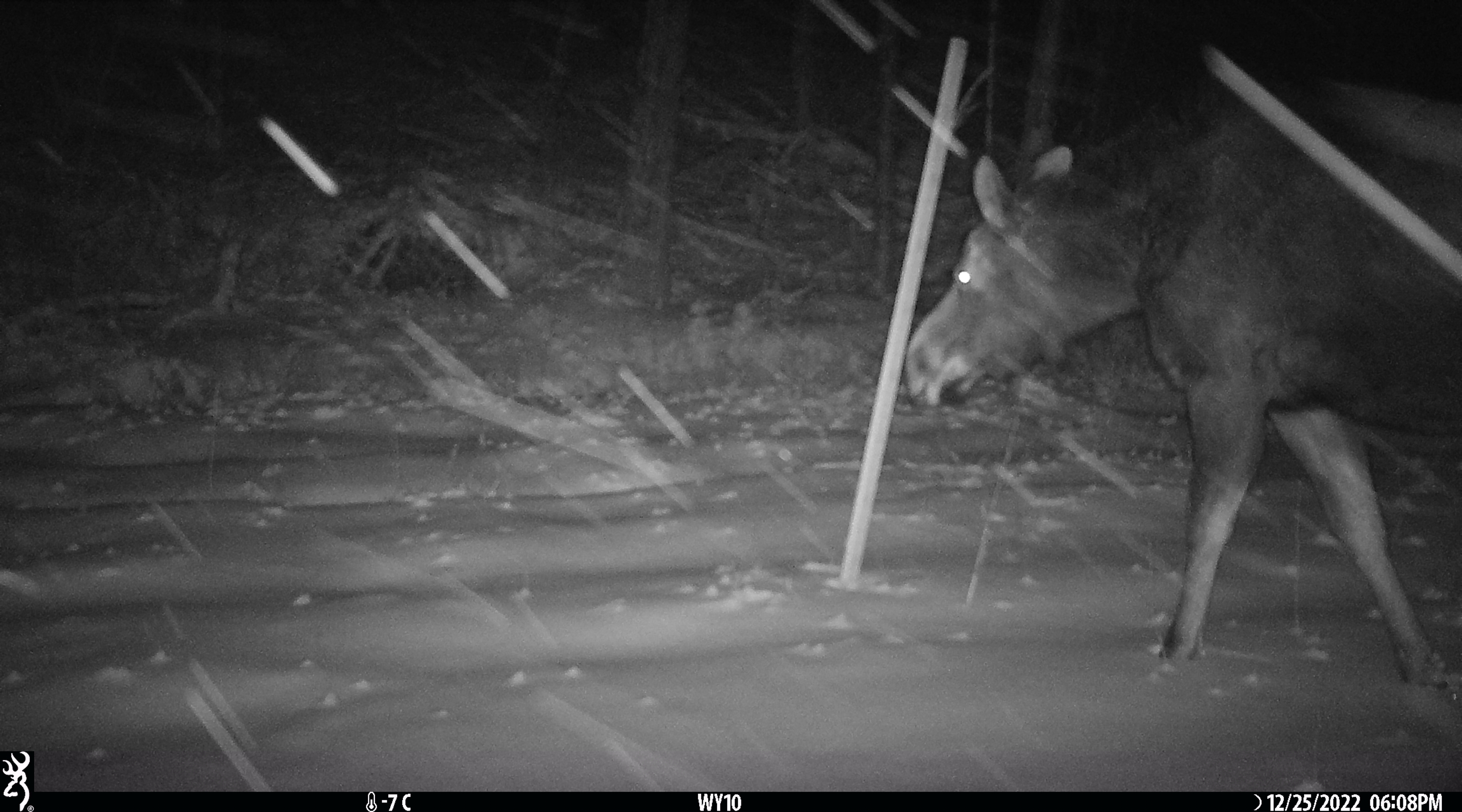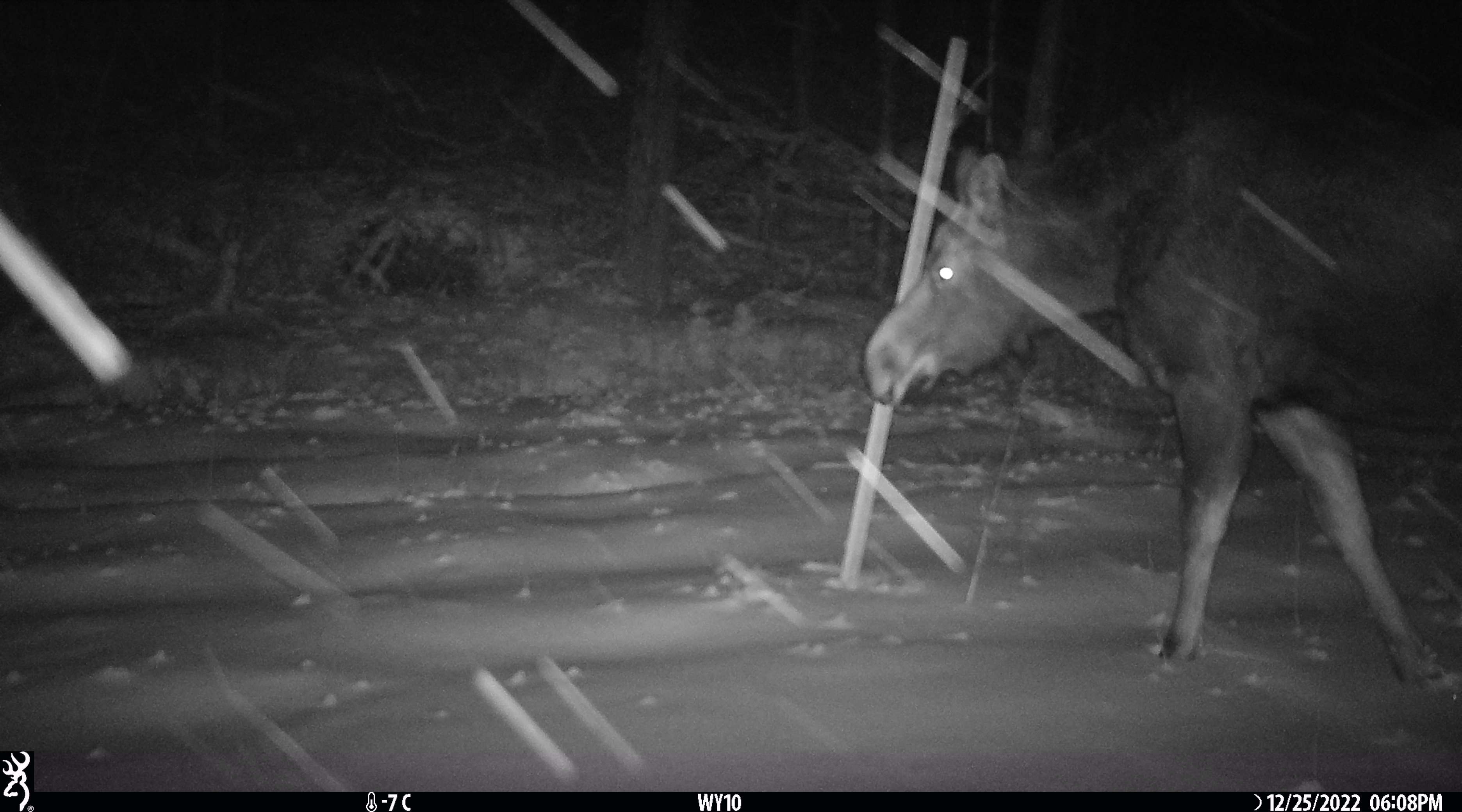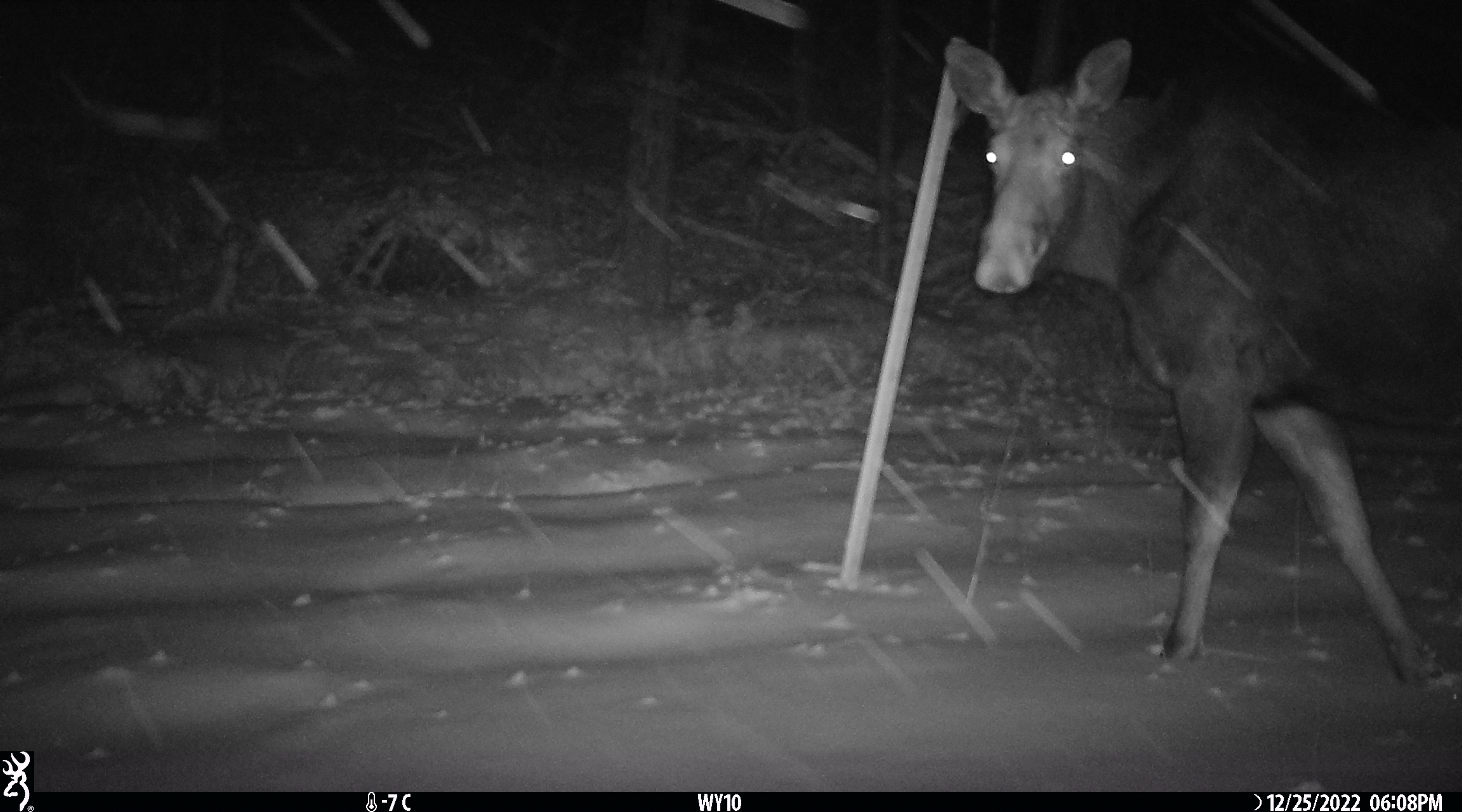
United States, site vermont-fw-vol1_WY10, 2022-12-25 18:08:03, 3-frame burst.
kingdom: Animalia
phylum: Chordata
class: Mammalia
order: Artiodactyla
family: Cervidae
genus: Alces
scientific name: Alces alces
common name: moose